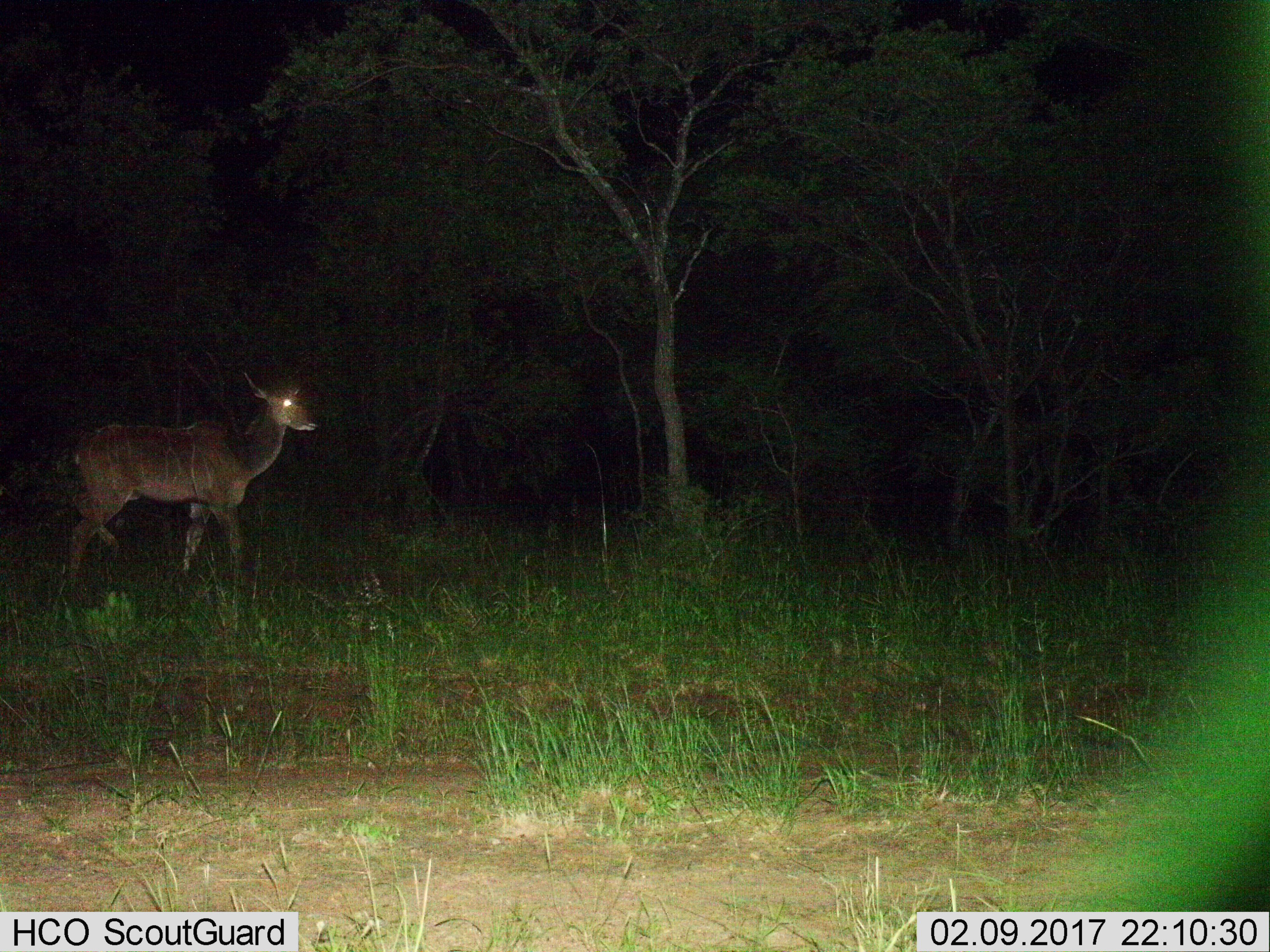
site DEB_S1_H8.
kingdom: Animalia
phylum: Chordata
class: Mammalia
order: Artiodactyla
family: Bovidae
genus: Tragelaphus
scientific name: Tragelaphus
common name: kudu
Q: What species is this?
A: Kudu (Tragelaphus).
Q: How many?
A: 1.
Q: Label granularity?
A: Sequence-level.